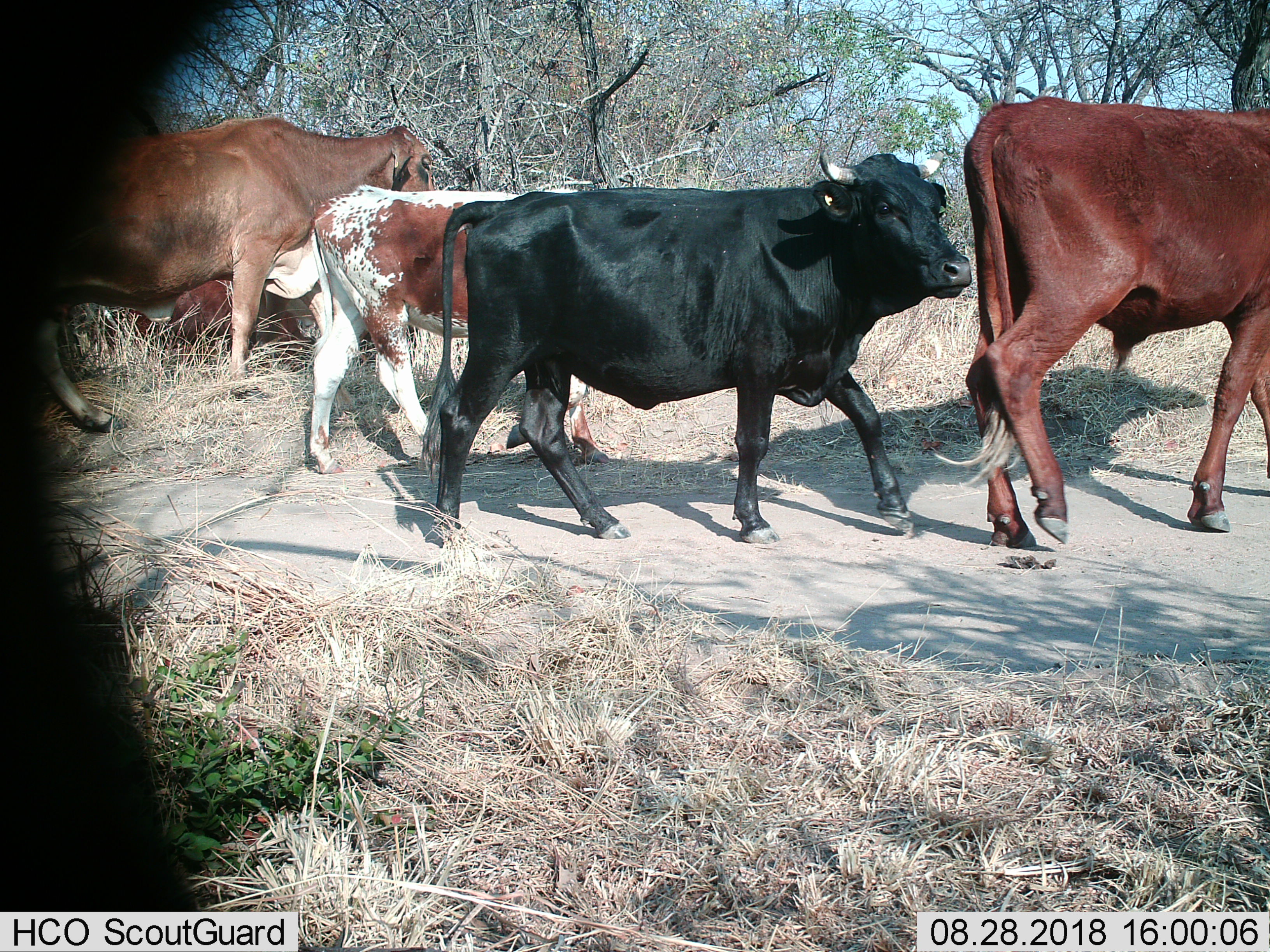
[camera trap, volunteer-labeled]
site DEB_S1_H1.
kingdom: Animalia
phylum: Chordata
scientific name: Vertebrata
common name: domestic animal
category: domesticanimal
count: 5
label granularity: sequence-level